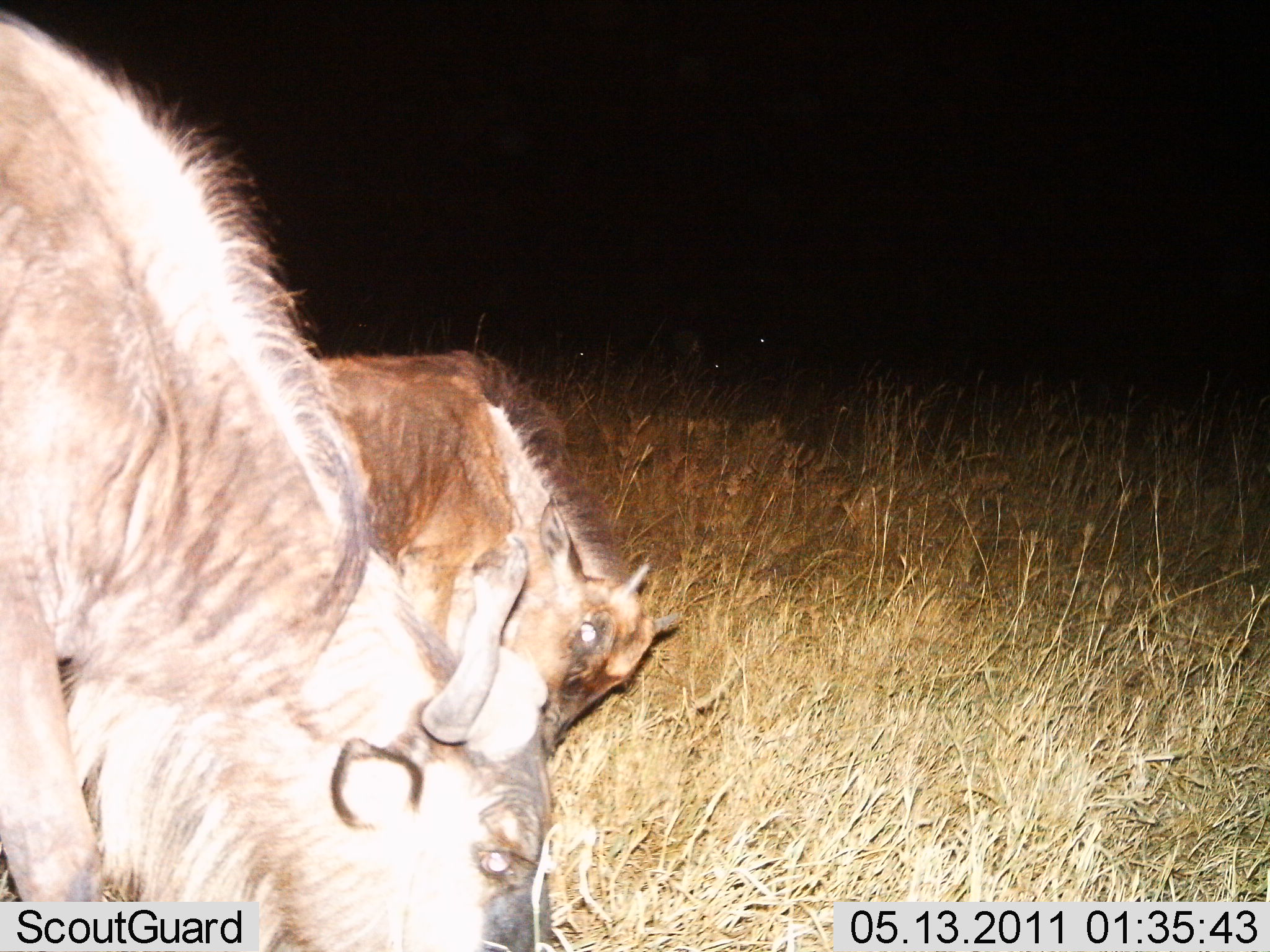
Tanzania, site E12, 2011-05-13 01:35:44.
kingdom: Animalia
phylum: Chordata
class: Mammalia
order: Artiodactyla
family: Bovidae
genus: Connochaetes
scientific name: Connochaetes taurinus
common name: blue wildebeest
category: wildebeest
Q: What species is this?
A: Wildebeest (blue wildebeest) (Connochaetes taurinus).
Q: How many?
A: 2.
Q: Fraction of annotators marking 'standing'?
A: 0%.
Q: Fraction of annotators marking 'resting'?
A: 0%.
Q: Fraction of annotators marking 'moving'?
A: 0%.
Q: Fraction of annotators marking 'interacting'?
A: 9%.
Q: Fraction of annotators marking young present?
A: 82%.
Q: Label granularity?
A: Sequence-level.